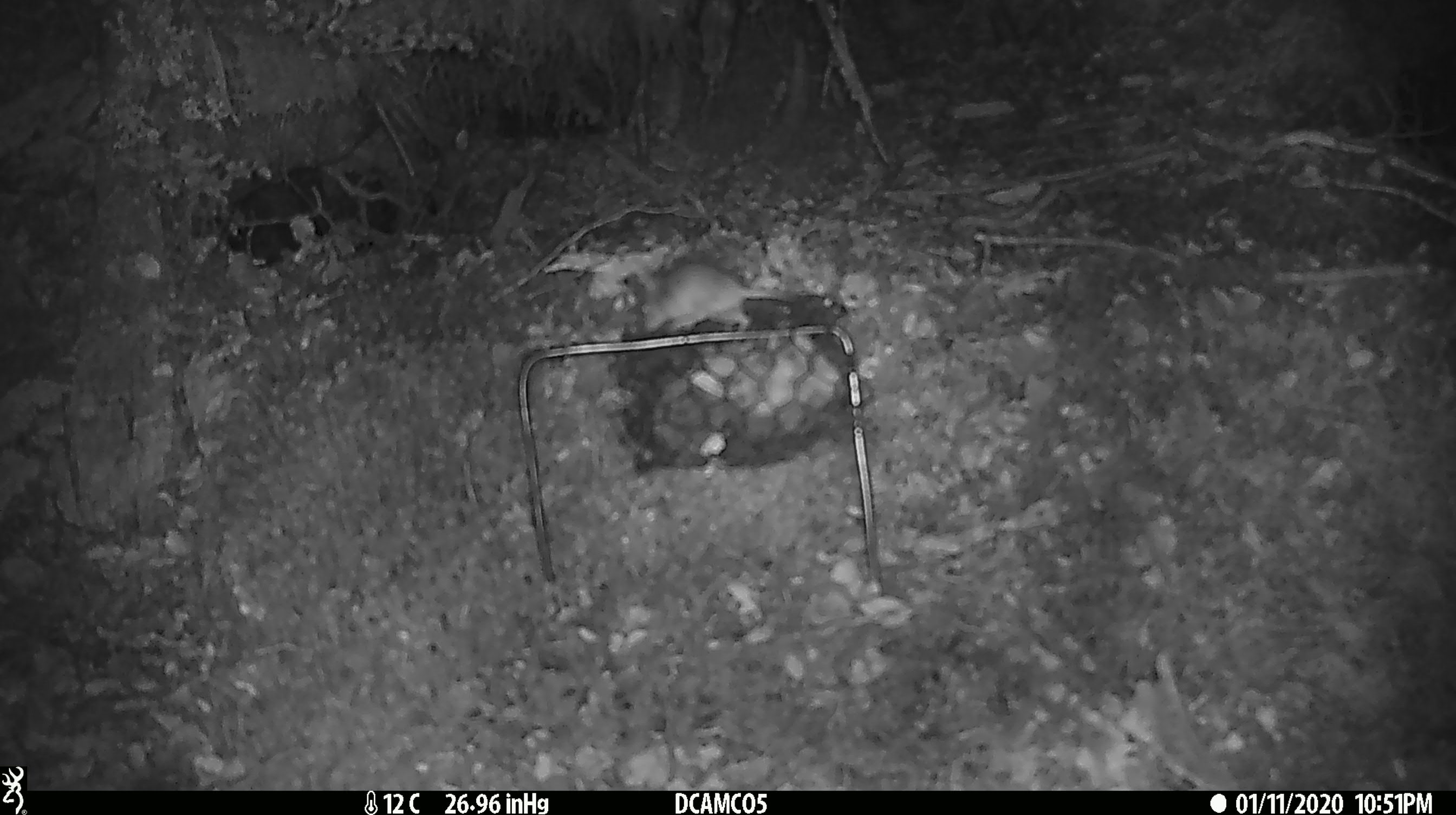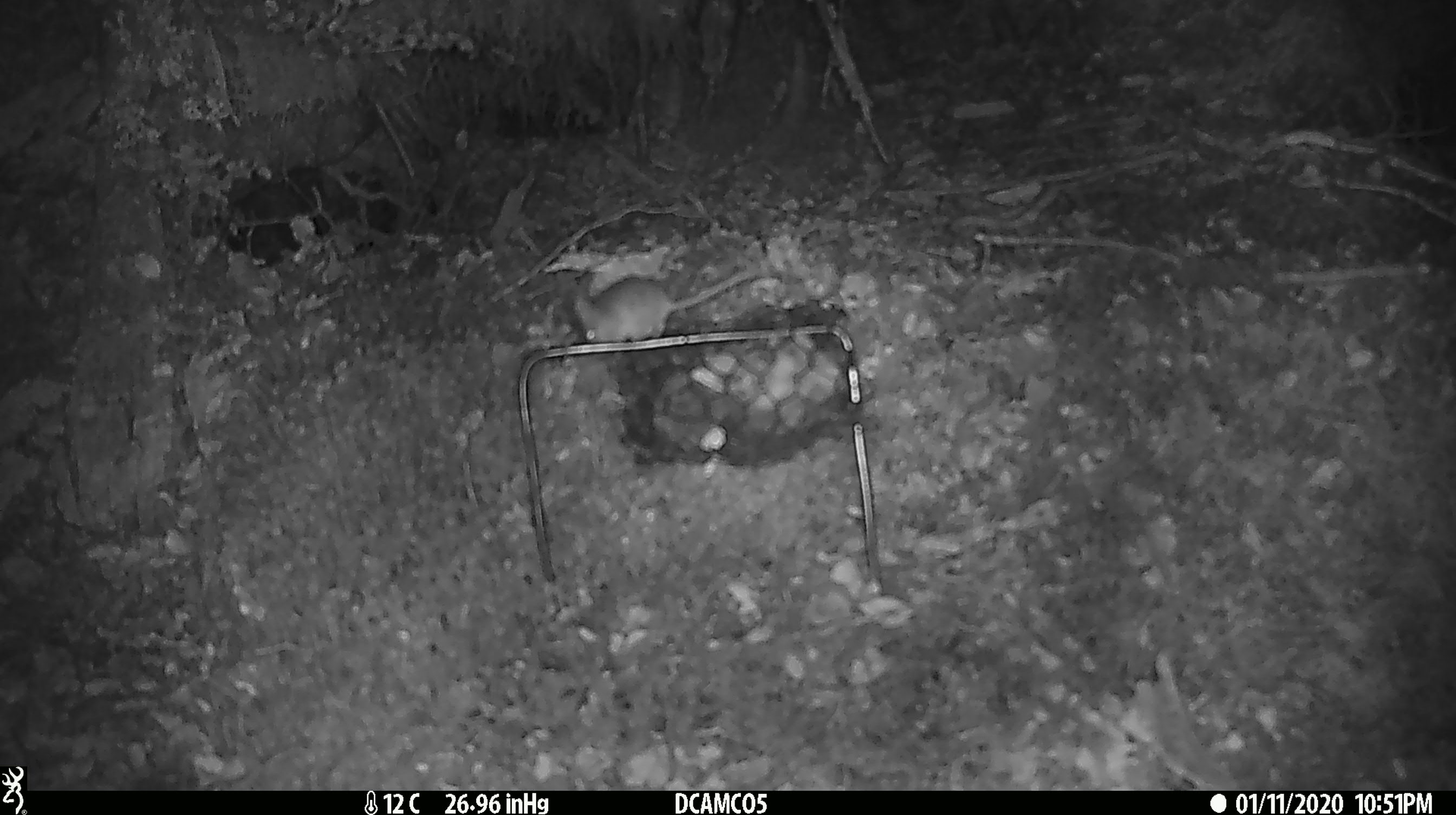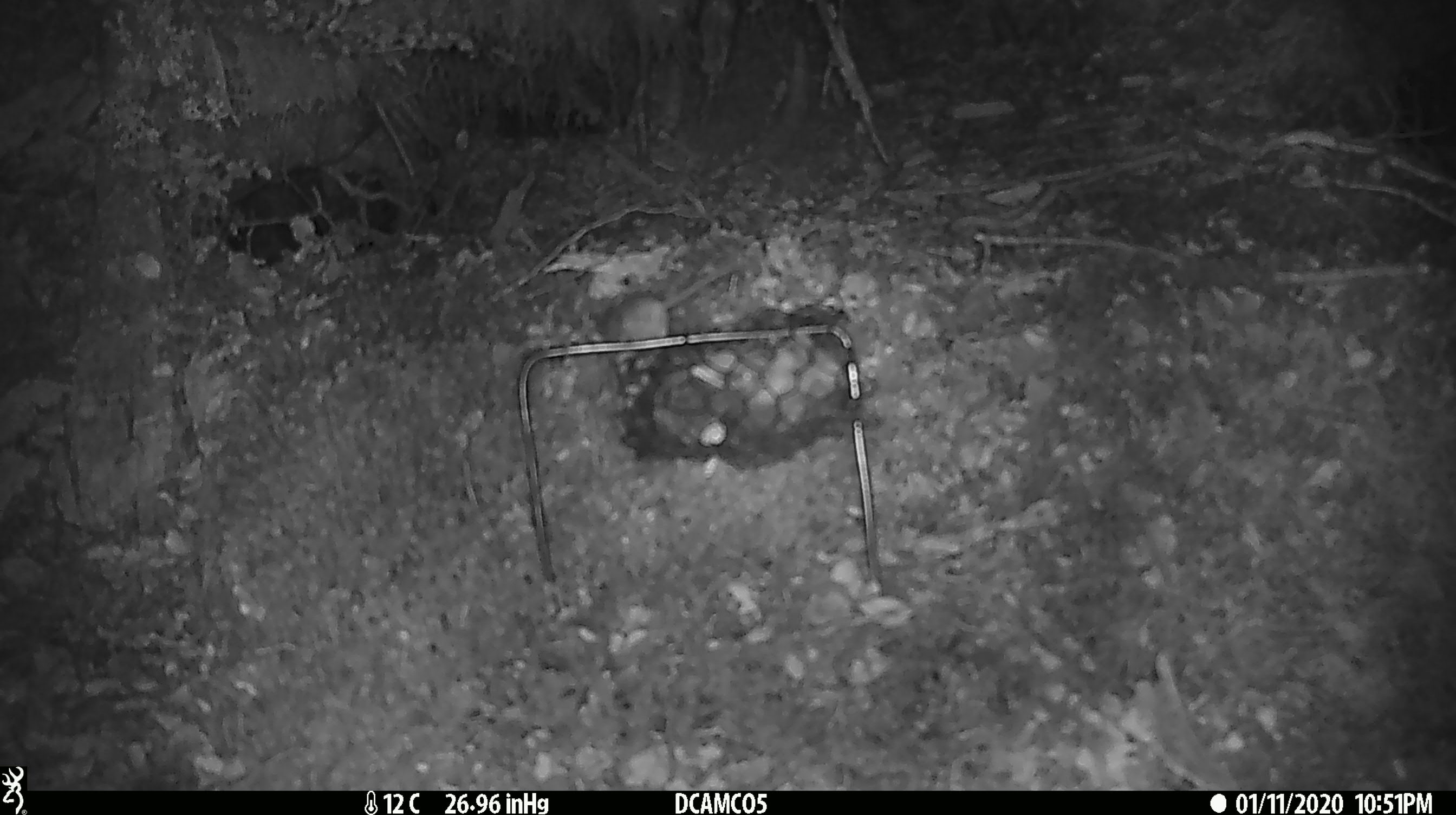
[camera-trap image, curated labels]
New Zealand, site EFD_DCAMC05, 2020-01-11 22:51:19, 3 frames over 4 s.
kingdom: Animalia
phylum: Chordata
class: Mammalia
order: Rodentia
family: Muridae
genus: Mus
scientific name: Mus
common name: mouse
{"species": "mouse (Mus)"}